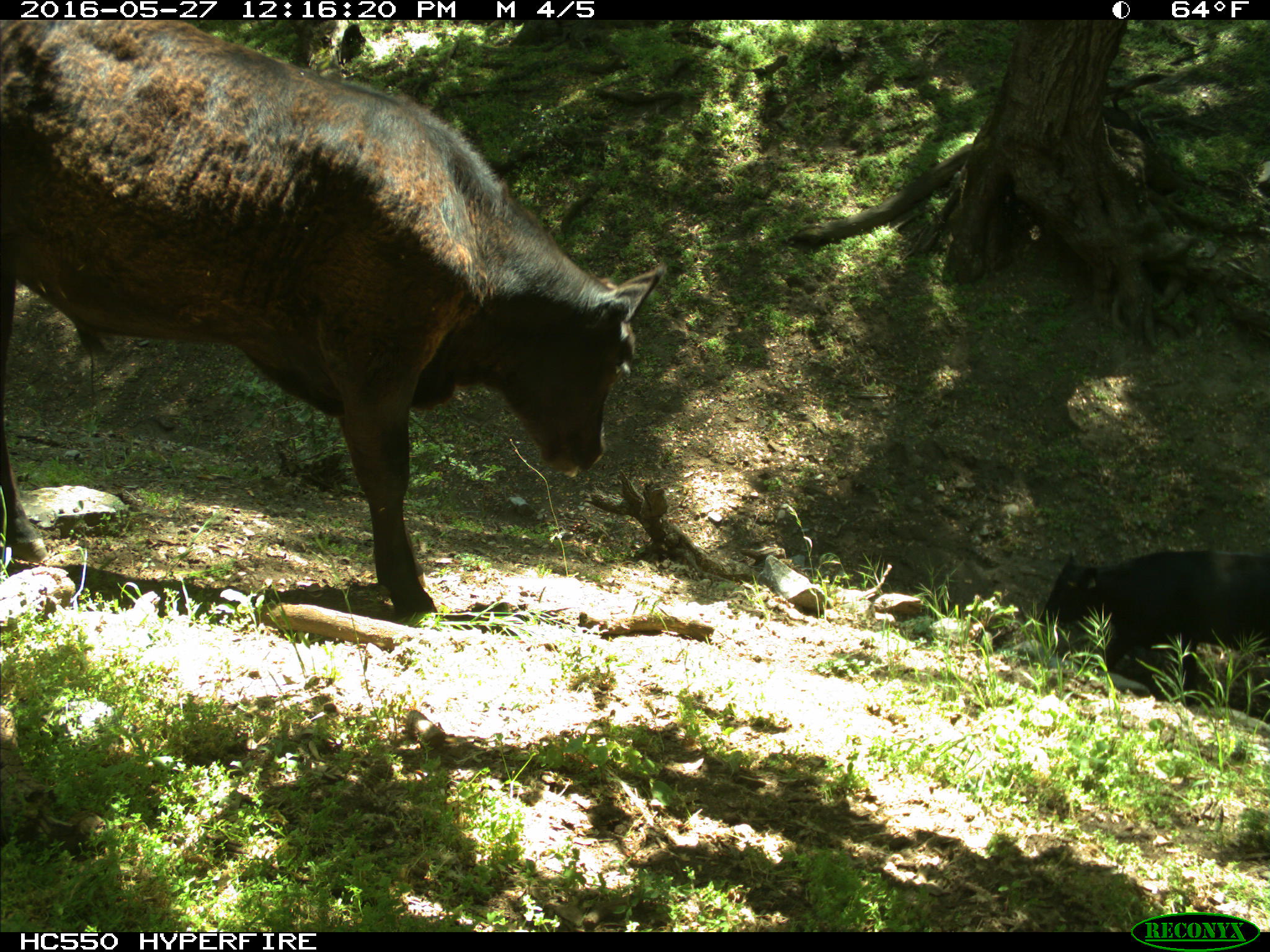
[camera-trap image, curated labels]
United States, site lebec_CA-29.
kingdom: Animalia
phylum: Chordata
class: Mammalia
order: Artiodactyla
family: Bovidae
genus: Bos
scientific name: Bos taurus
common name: domestic cow